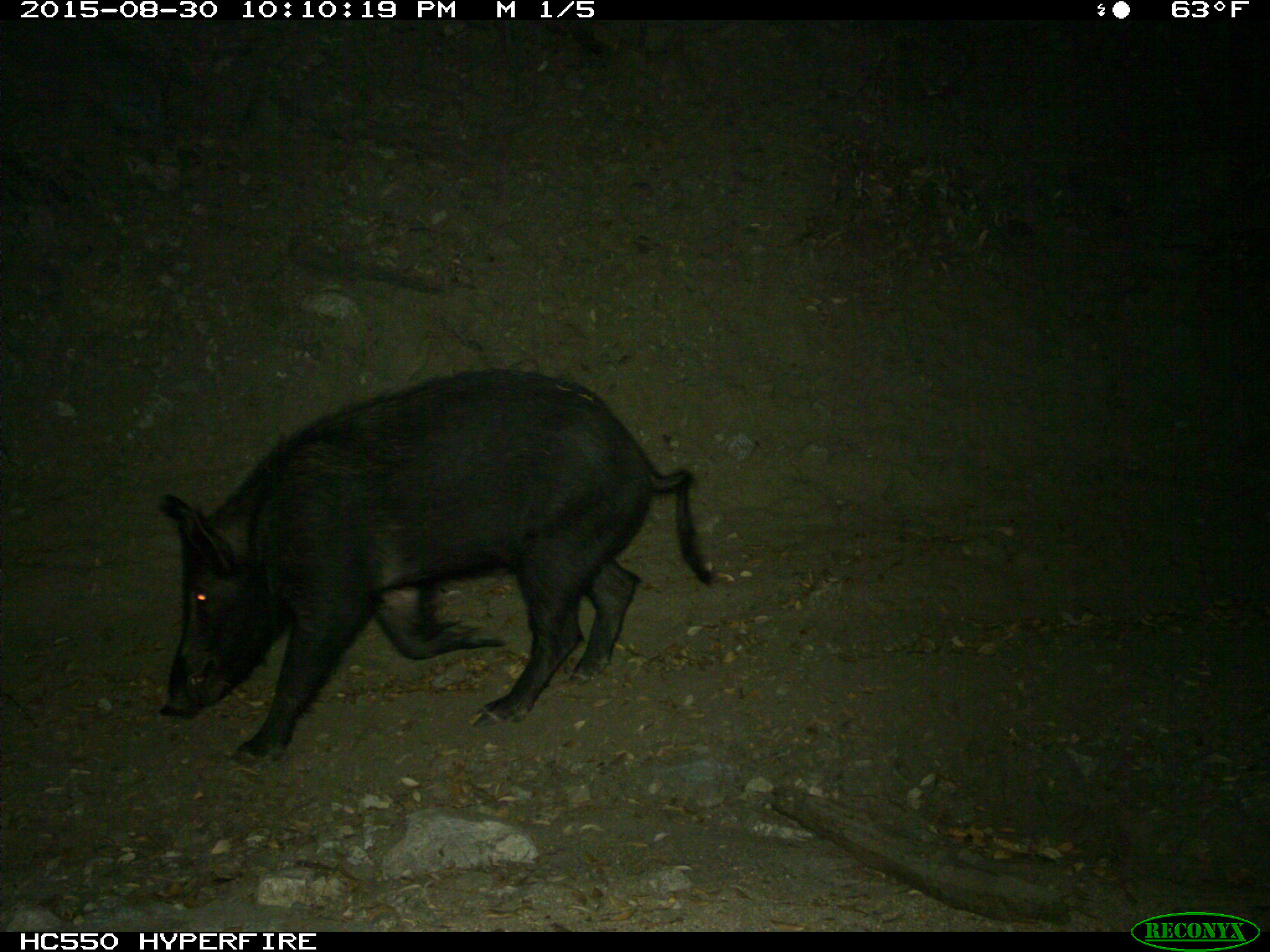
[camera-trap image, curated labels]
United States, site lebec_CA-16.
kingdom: Animalia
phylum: Chordata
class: Mammalia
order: Artiodactyla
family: Suidae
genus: Sus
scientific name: Sus scrofa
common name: wild boar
Sus scrofa (wild boar).